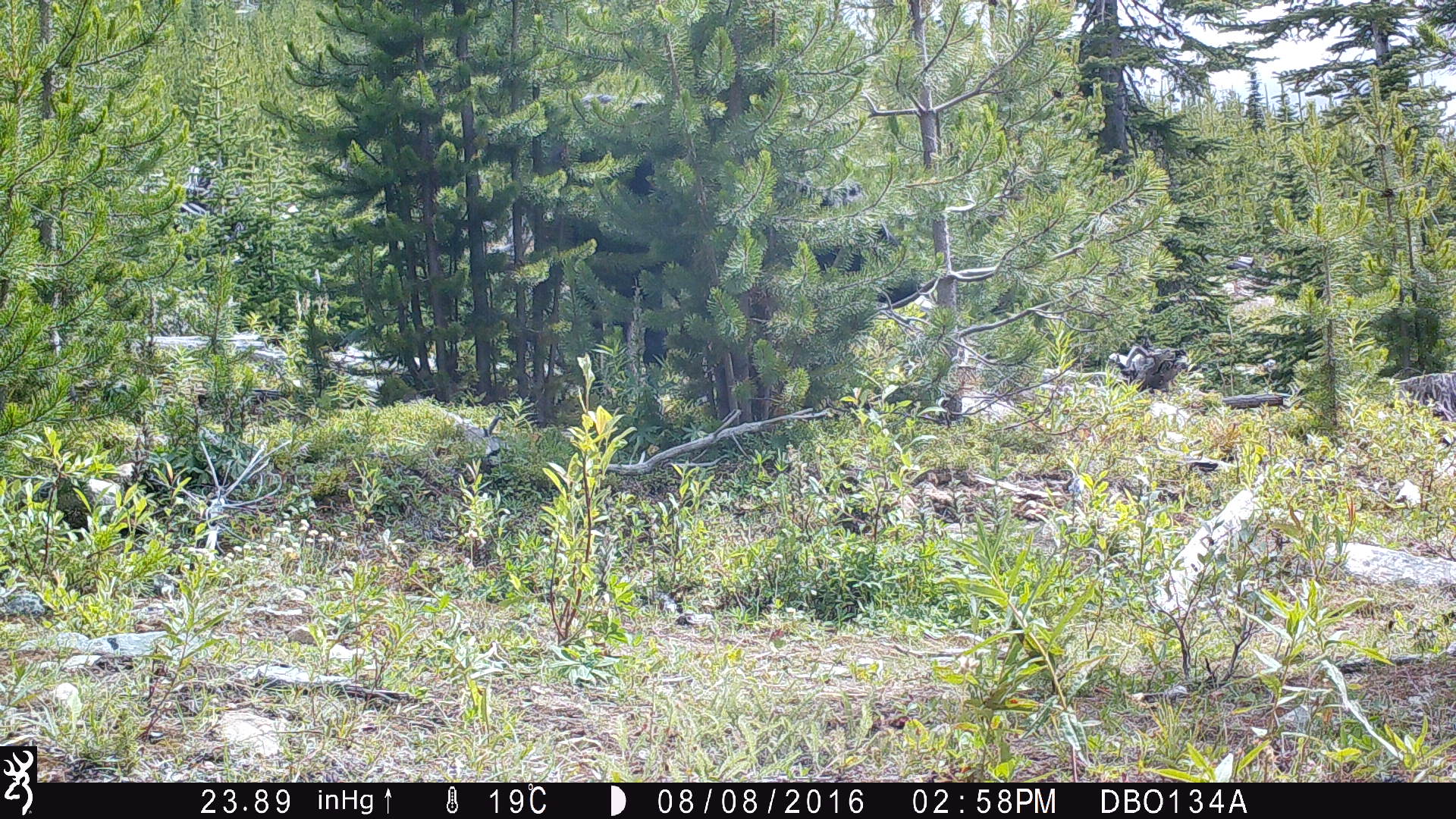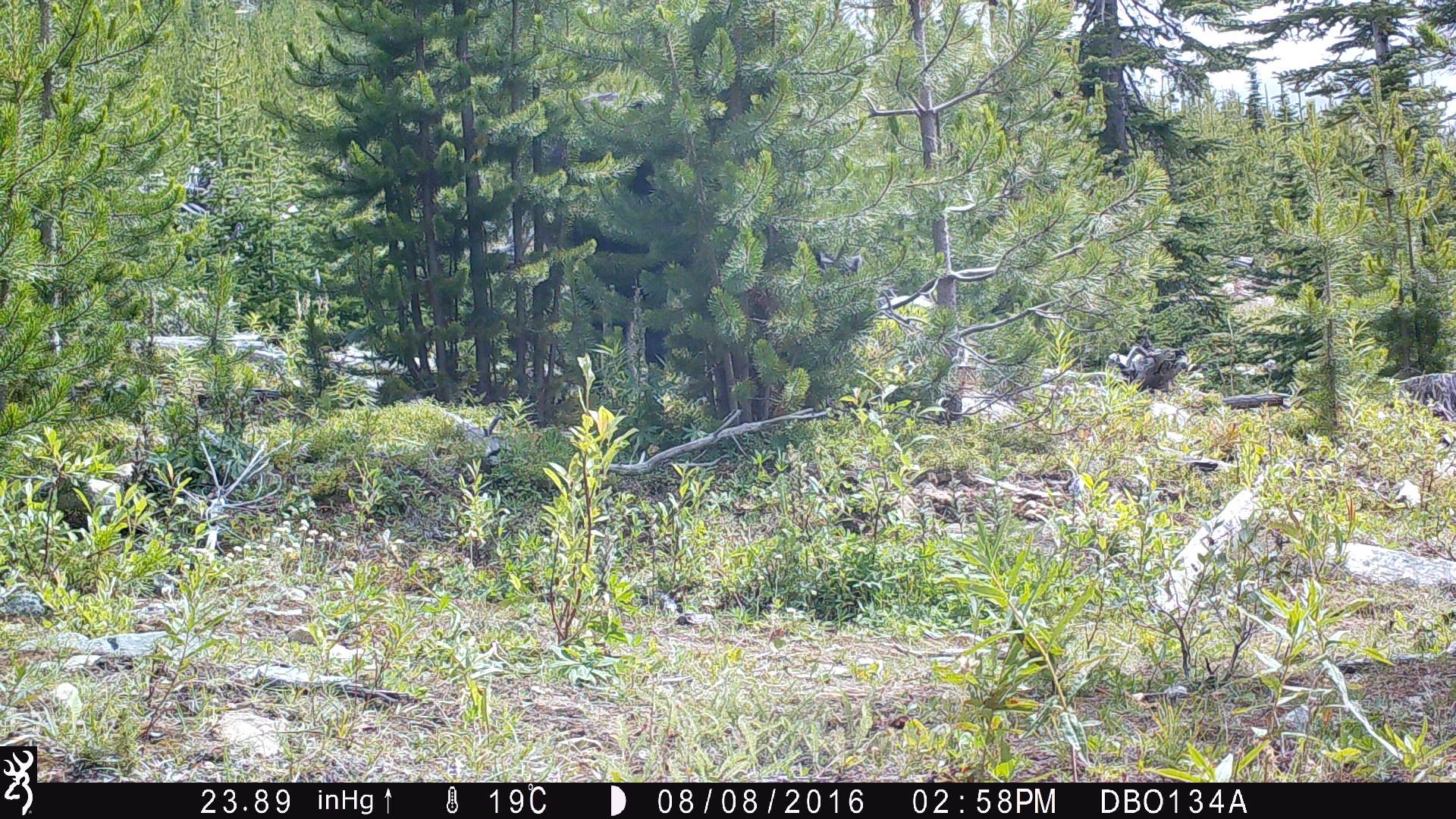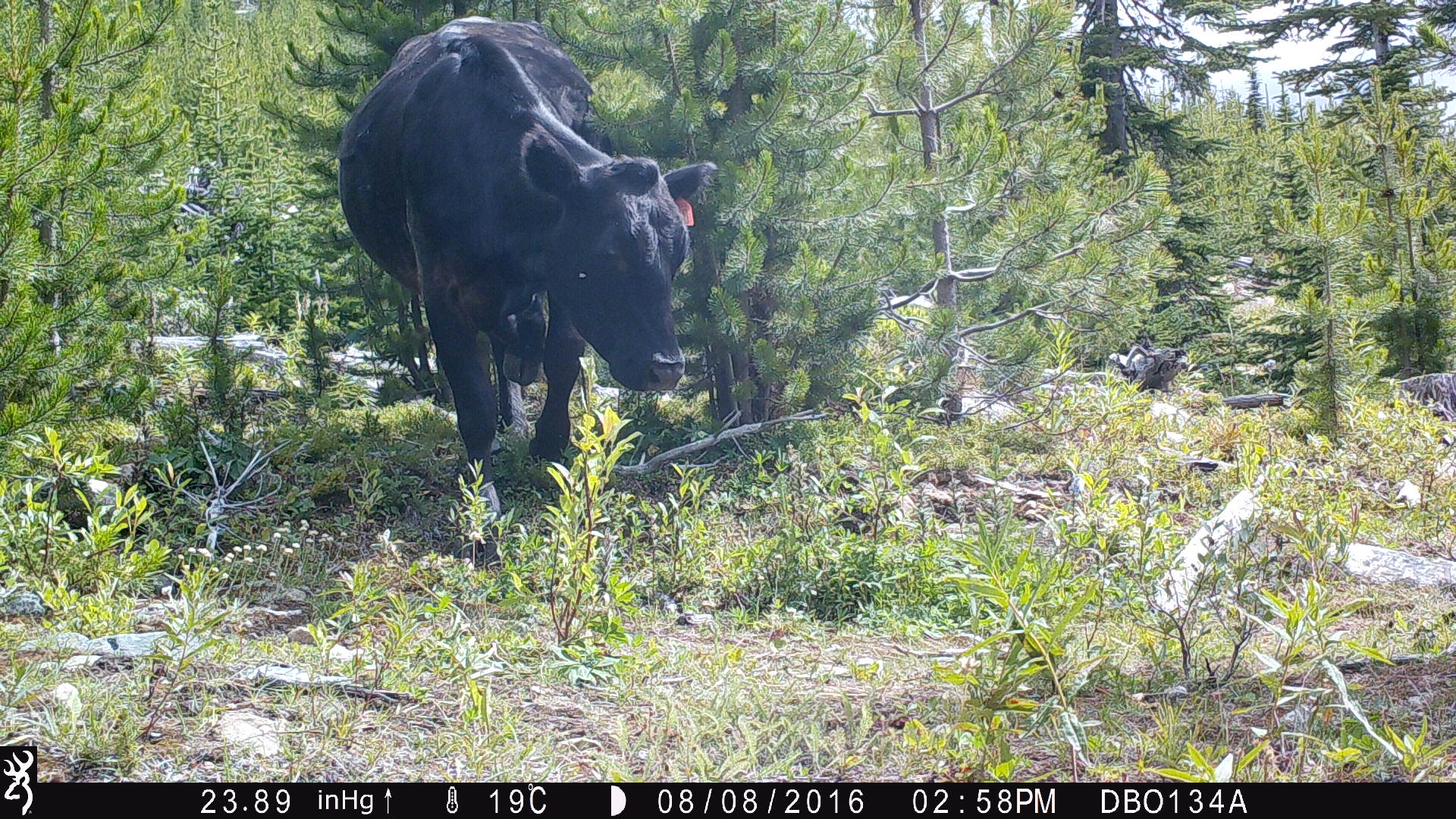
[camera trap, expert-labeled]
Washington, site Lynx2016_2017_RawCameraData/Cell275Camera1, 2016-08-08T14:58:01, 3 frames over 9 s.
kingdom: Animalia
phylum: Chordata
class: Mammalia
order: Artiodactyla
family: Bovidae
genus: Bos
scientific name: Bos taurus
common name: domestic cattle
Domestic cattle (Bos taurus). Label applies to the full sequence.